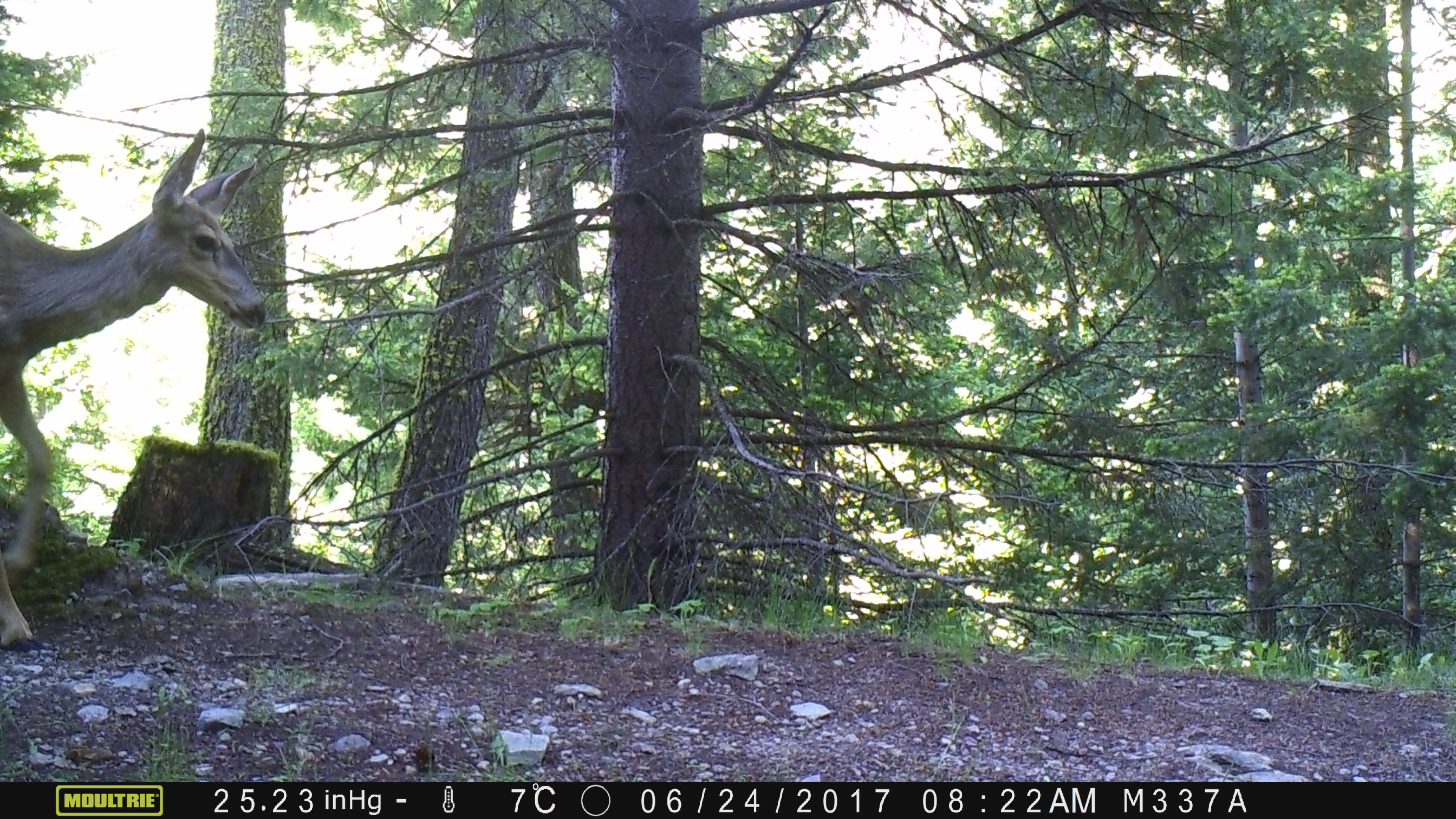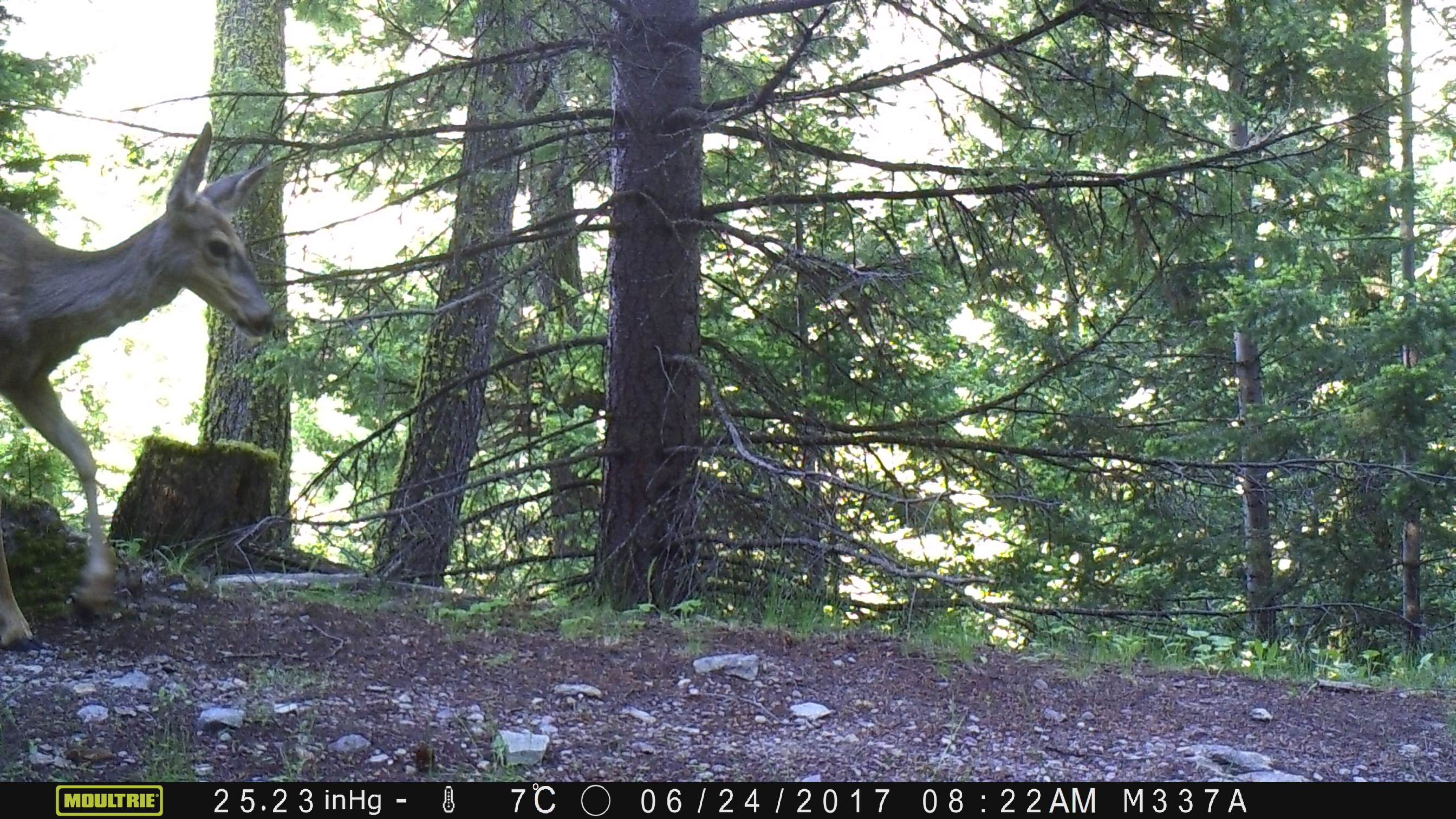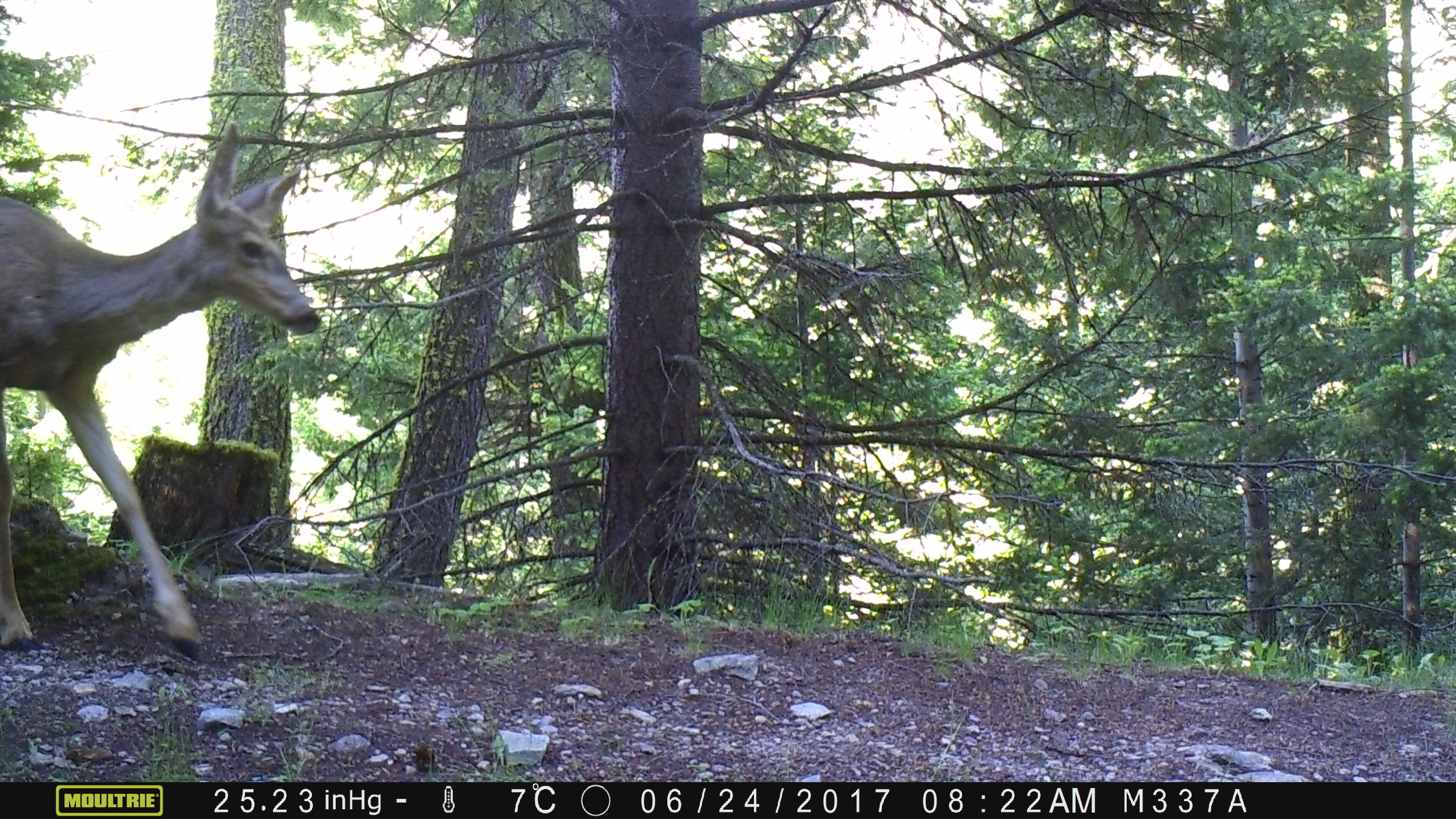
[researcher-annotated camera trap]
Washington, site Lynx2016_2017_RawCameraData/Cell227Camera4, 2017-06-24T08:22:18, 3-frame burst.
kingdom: Animalia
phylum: Chordata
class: Mammalia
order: Artiodactyla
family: Cervidae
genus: Odocoileus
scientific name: Odocoileus hemionus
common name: mule deer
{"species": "Odocoileus hemionus (mule deer)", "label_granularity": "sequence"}